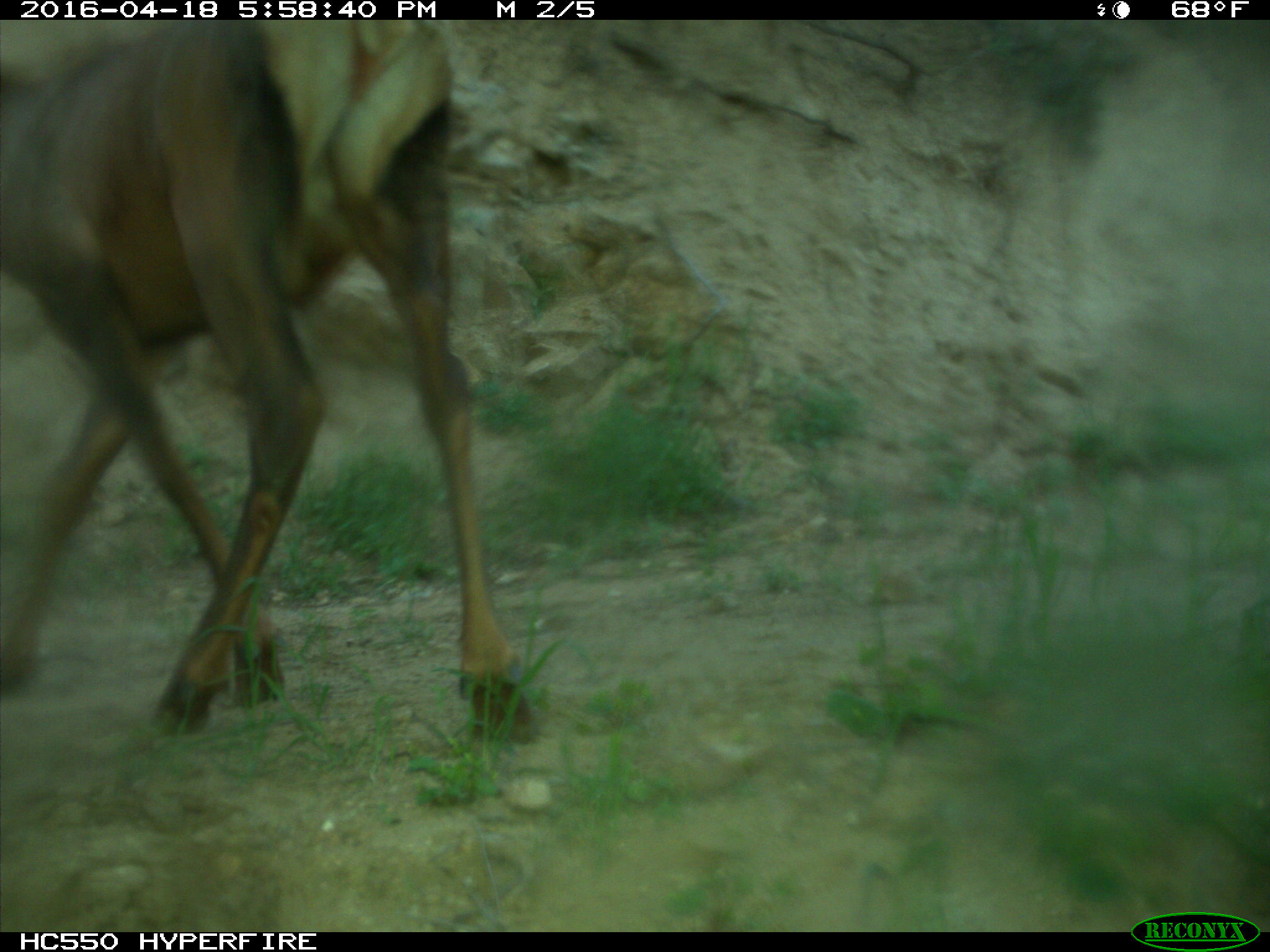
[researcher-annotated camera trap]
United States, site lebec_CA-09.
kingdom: Animalia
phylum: Chordata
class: Mammalia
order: Artiodactyla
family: Cervidae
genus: Cervus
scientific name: Cervus canadensis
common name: elk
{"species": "Cervus canadensis (elk)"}